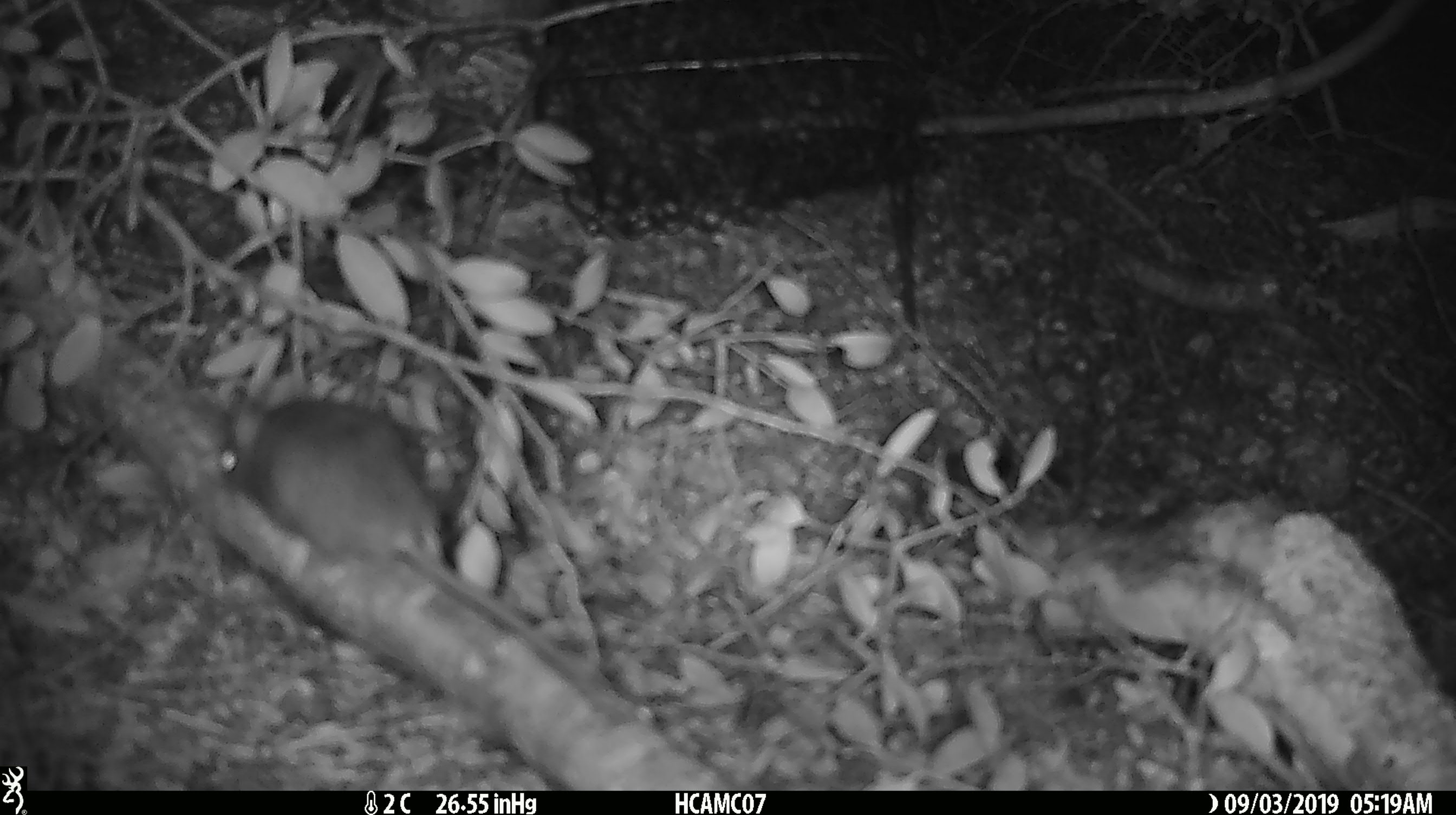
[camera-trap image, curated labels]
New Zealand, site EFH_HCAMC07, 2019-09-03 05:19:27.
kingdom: Animalia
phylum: Chordata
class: Mammalia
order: Rodentia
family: Muridae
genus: Mus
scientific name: Mus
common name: mouse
Mouse (Mus).